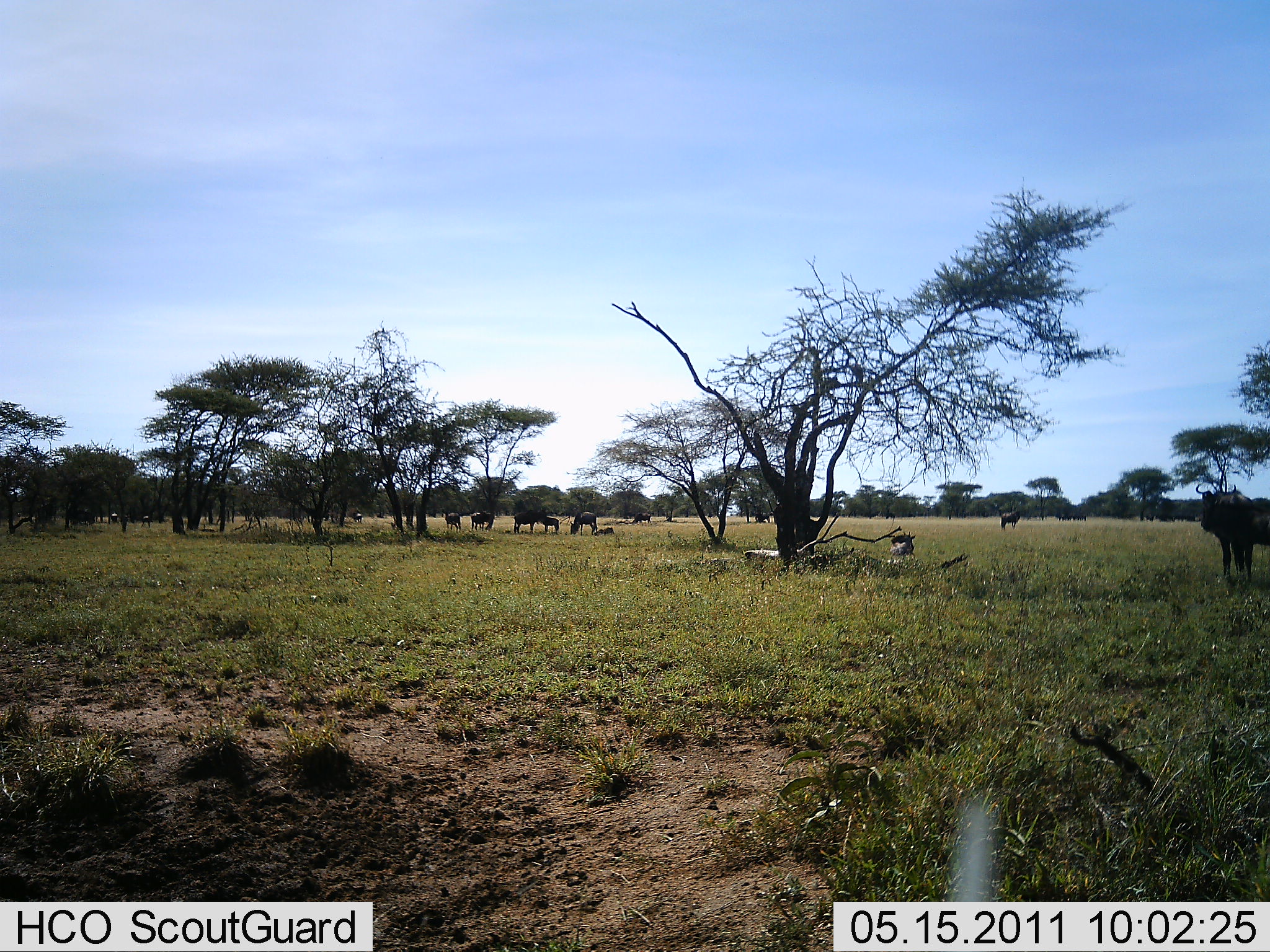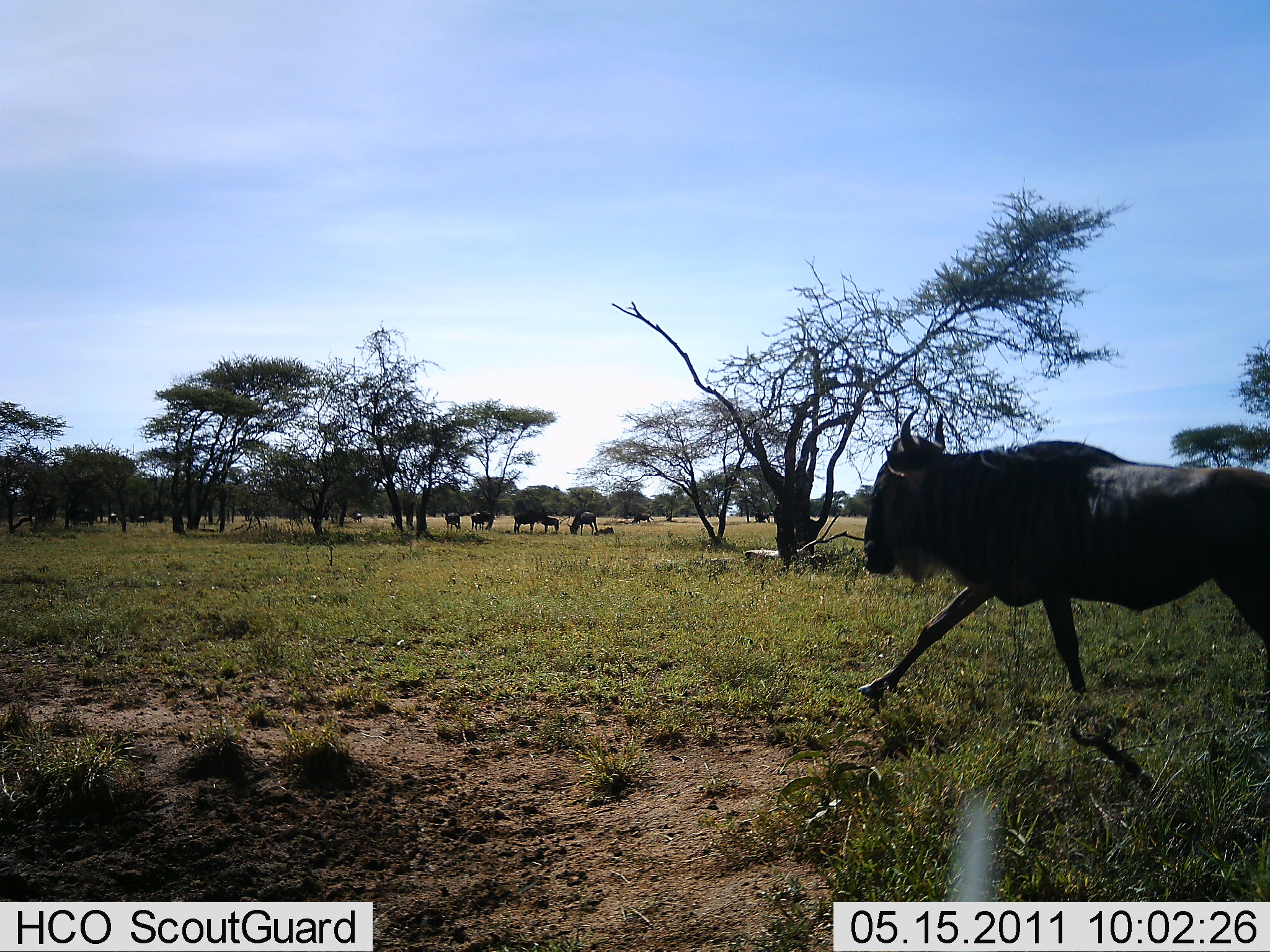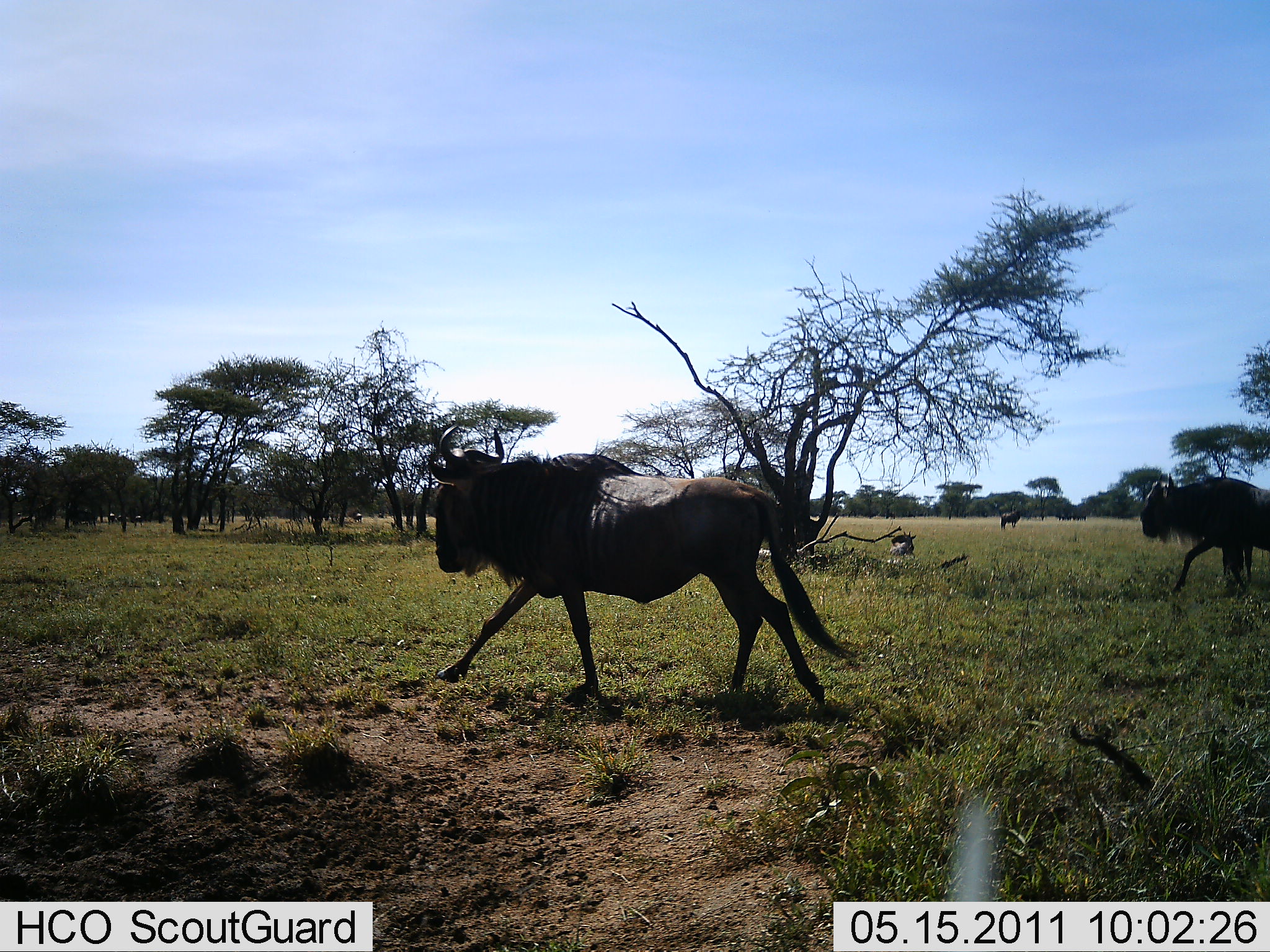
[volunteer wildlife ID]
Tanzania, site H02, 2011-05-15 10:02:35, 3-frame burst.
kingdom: Animalia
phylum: Chordata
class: Mammalia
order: Artiodactyla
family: Bovidae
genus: Connochaetes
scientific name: Connochaetes taurinus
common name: blue wildebeest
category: wildebeest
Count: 10.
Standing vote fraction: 64%.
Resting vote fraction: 18%.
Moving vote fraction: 100%.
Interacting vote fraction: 9%.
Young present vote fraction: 27%.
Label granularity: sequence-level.